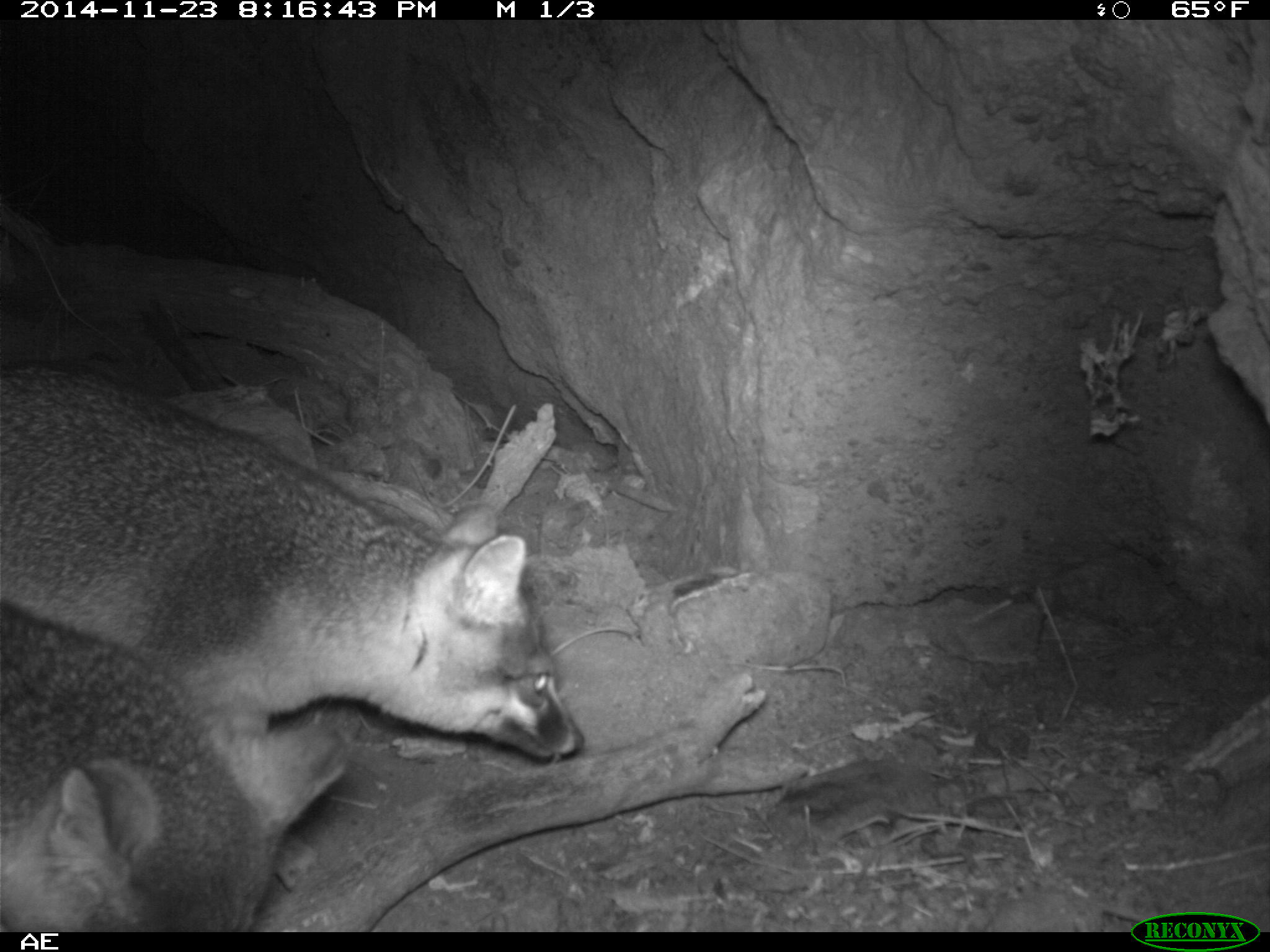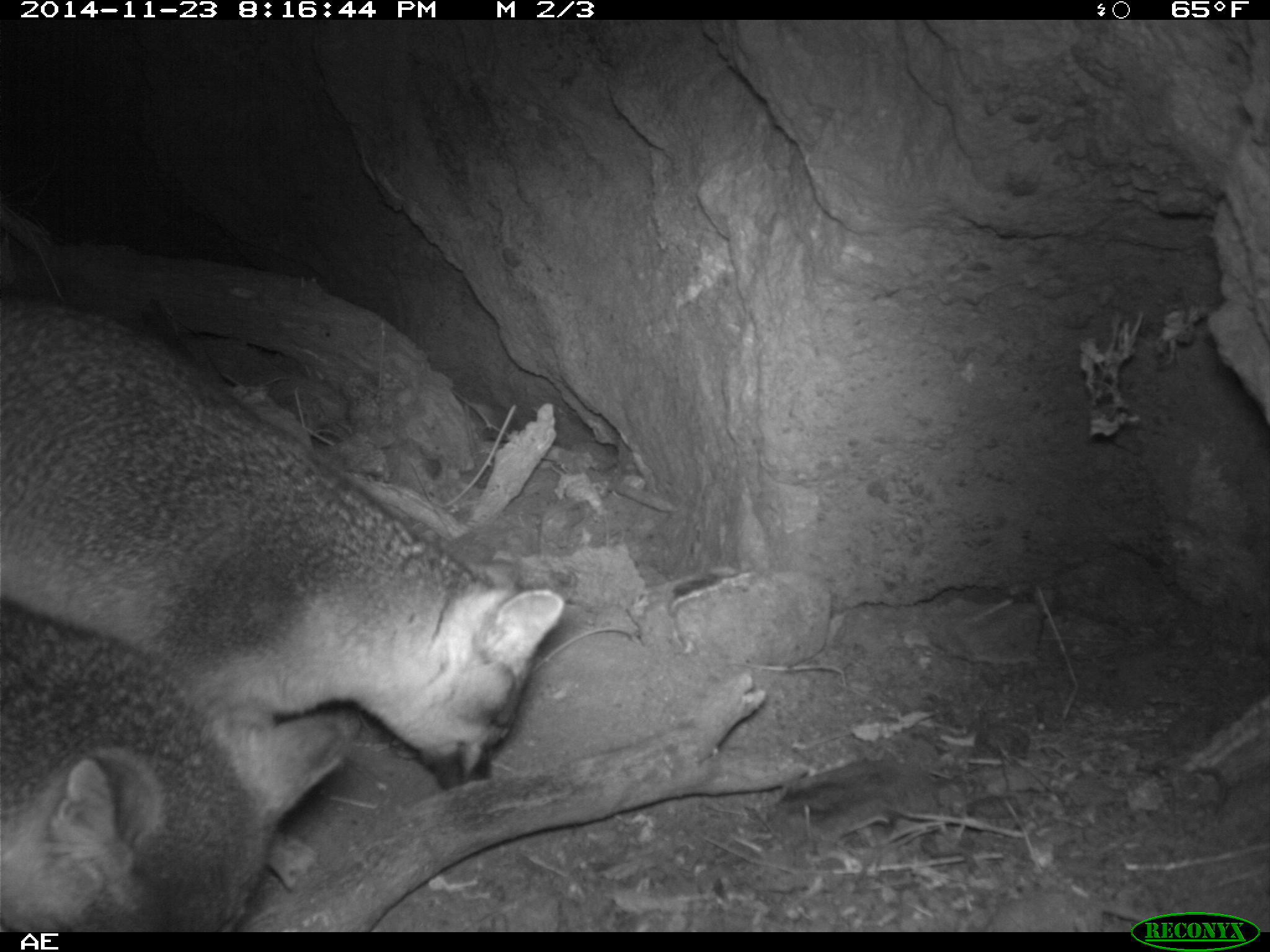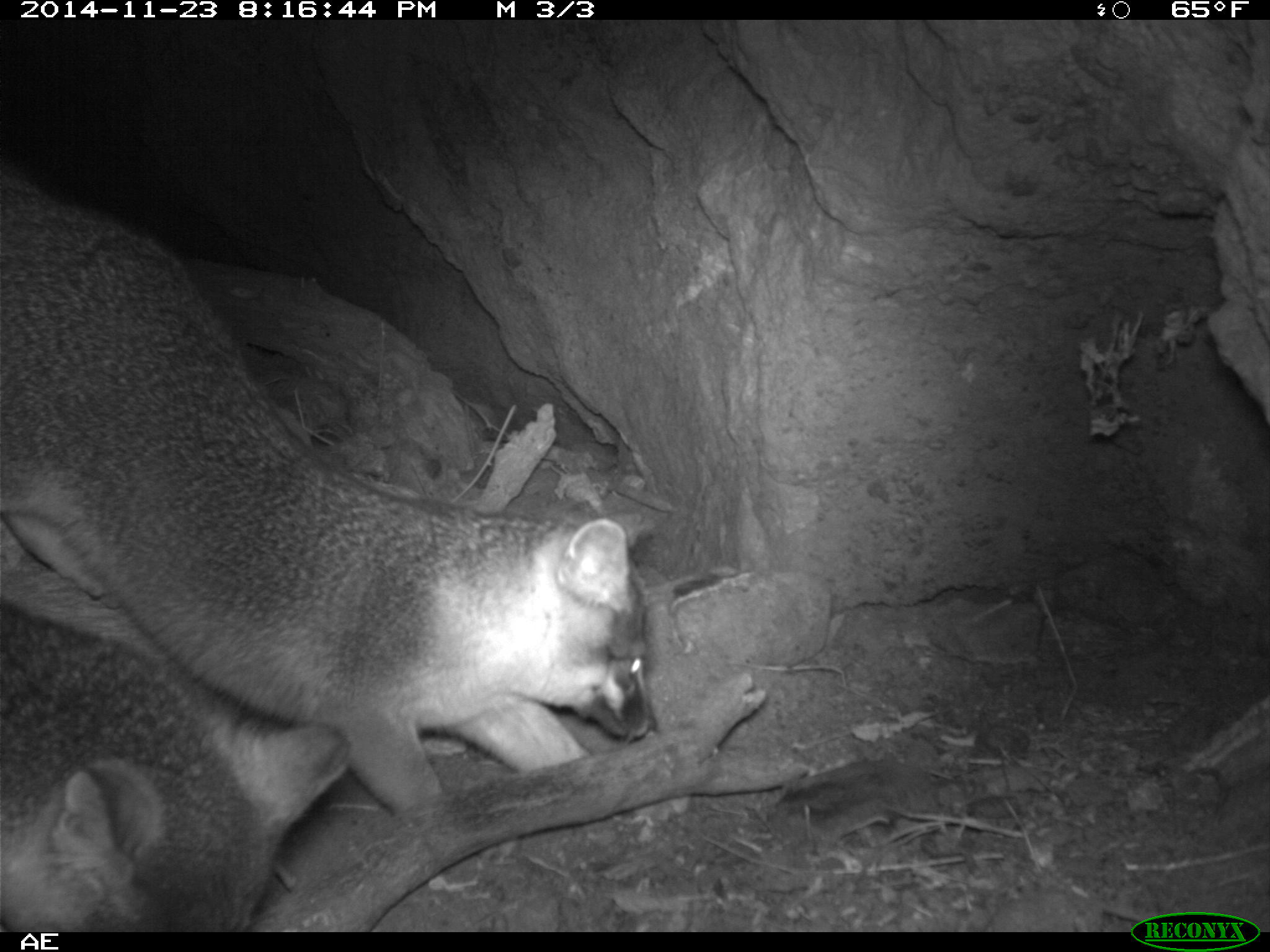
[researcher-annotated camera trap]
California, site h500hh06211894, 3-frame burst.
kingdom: Animalia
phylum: Chordata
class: Mammalia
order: Carnivora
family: Canidae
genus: Urocyon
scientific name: Urocyon littoralis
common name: island fox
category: fox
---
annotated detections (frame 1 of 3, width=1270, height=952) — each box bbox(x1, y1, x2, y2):
fox: bbox(0, 359, 584, 762); bbox(0, 602, 350, 930)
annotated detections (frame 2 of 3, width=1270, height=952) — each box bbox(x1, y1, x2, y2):
fox: bbox(0, 297, 561, 889); bbox(0, 594, 347, 932)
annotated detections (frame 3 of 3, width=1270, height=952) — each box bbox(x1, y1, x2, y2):
fox: bbox(0, 174, 660, 882); bbox(0, 597, 353, 932)